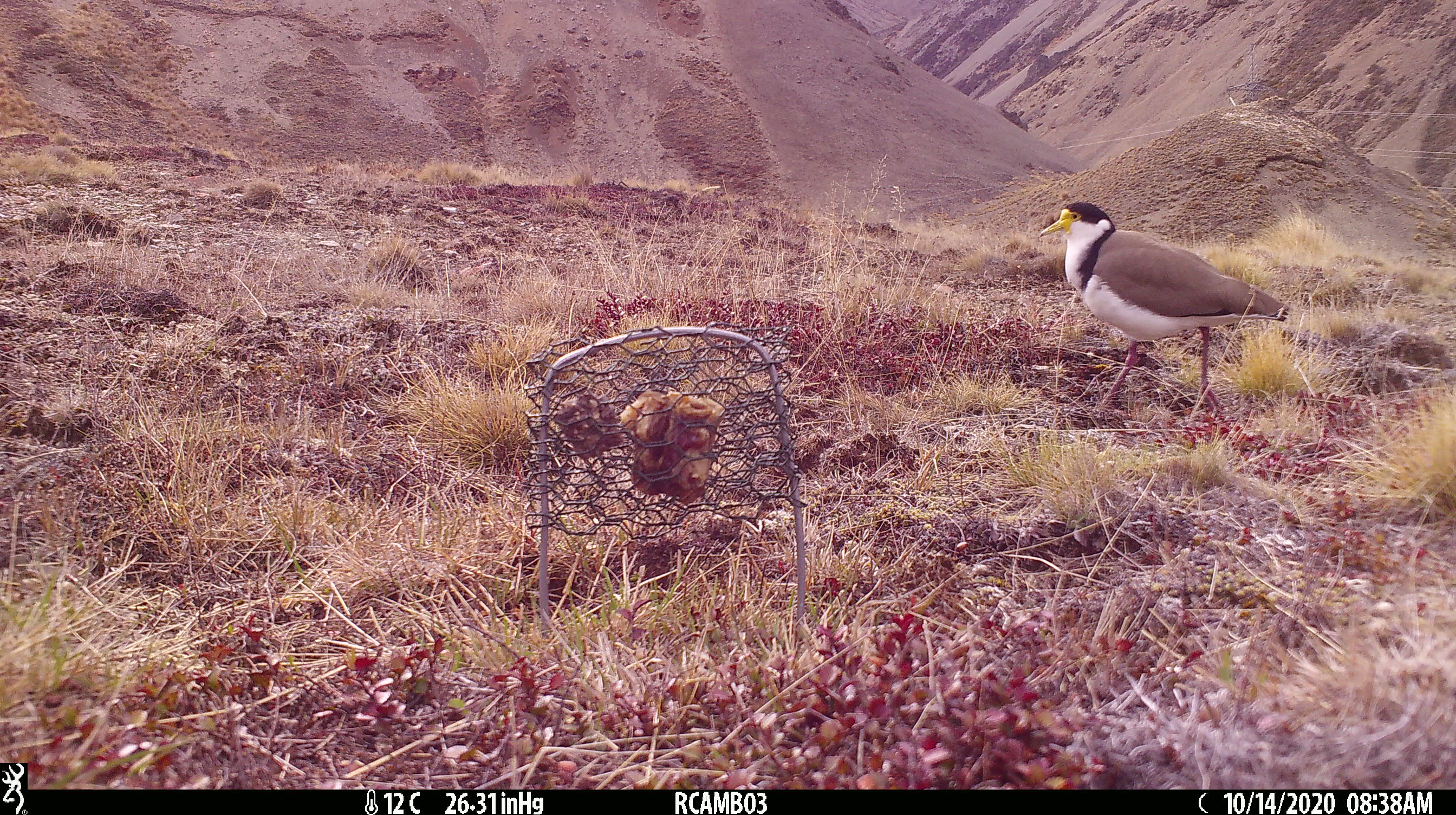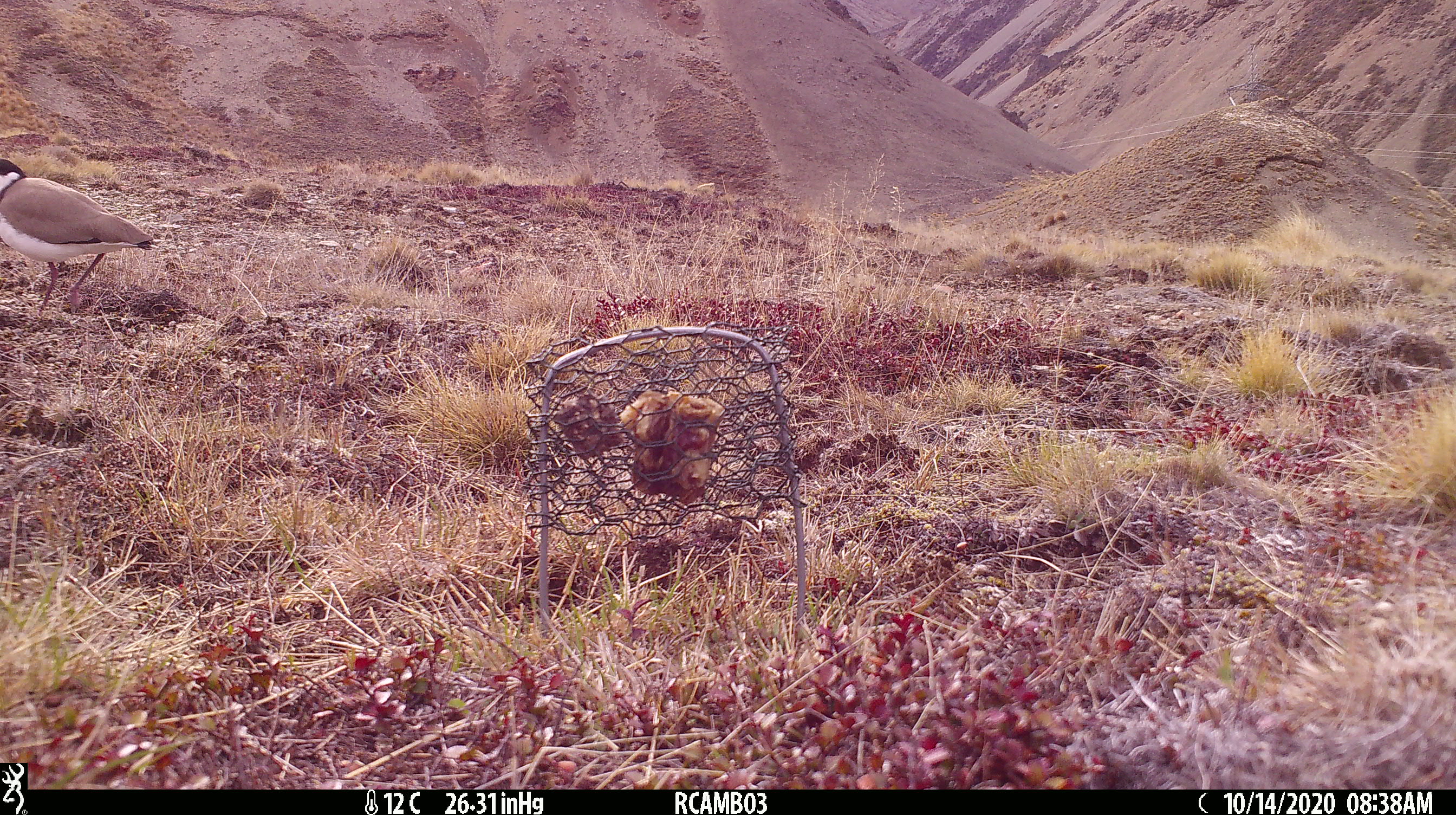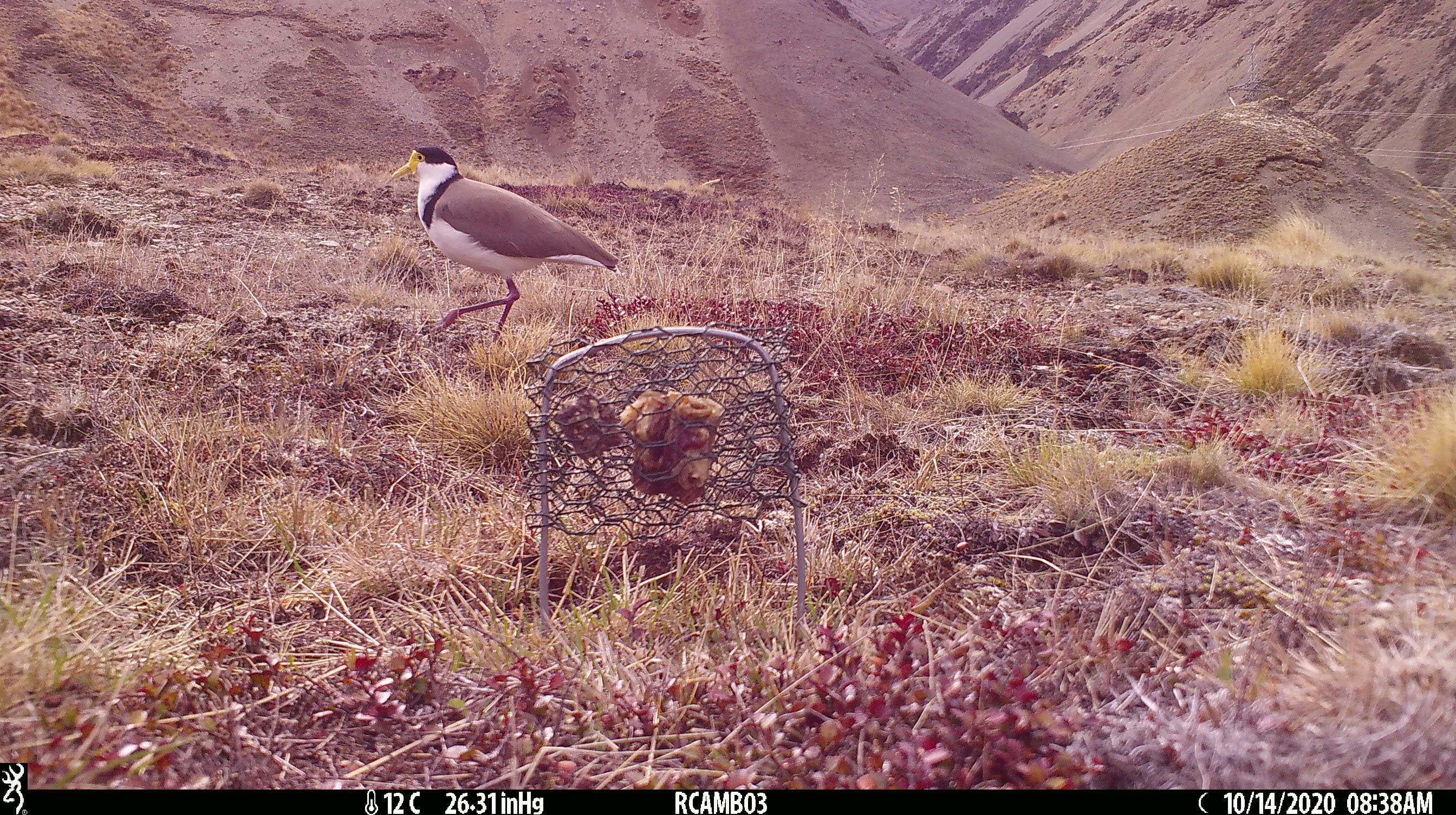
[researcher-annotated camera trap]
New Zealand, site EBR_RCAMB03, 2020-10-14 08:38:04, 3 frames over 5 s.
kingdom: Animalia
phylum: Chordata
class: Aves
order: Charadriiformes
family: Charadriidae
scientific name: Charadriidae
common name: plover